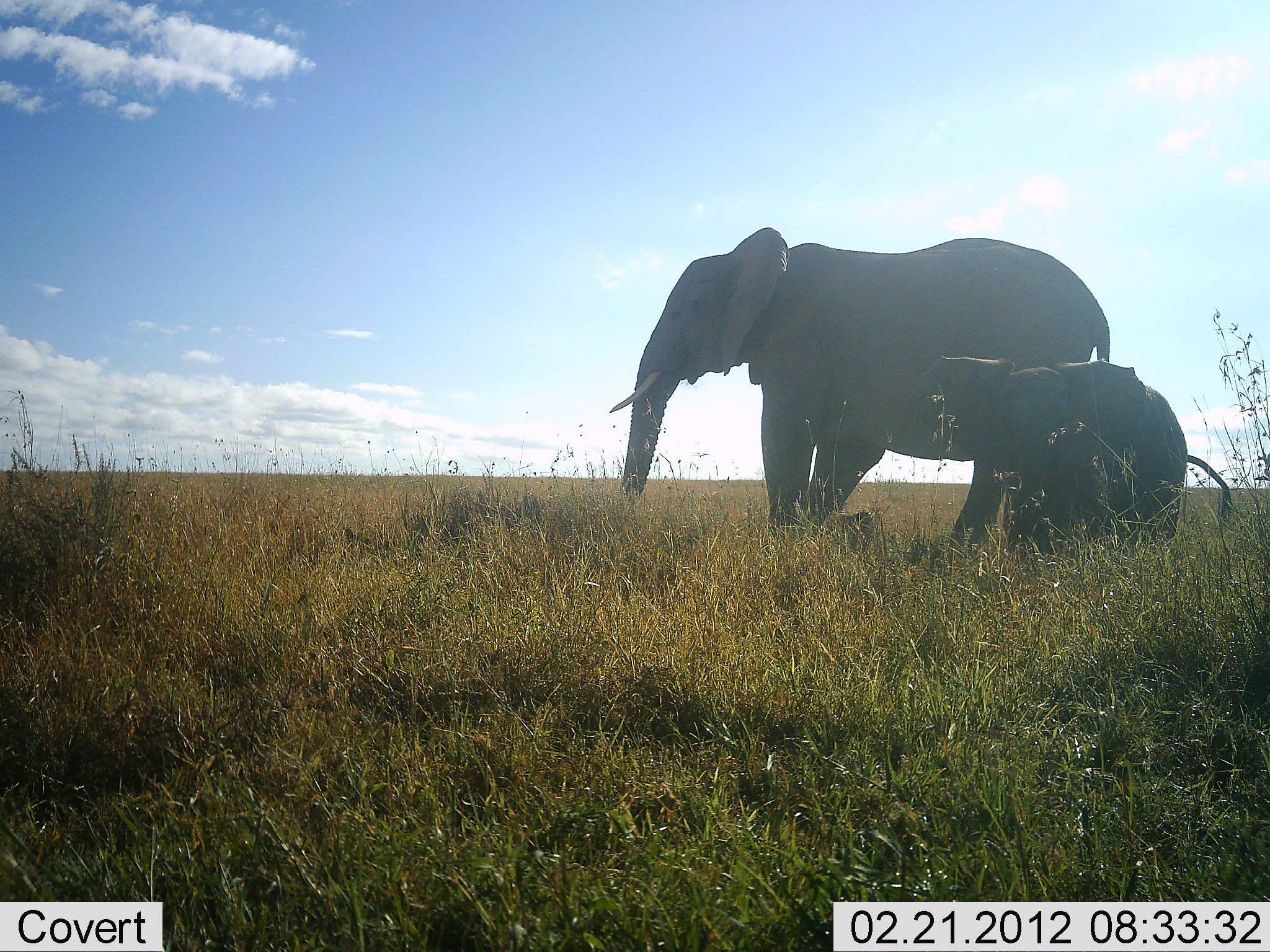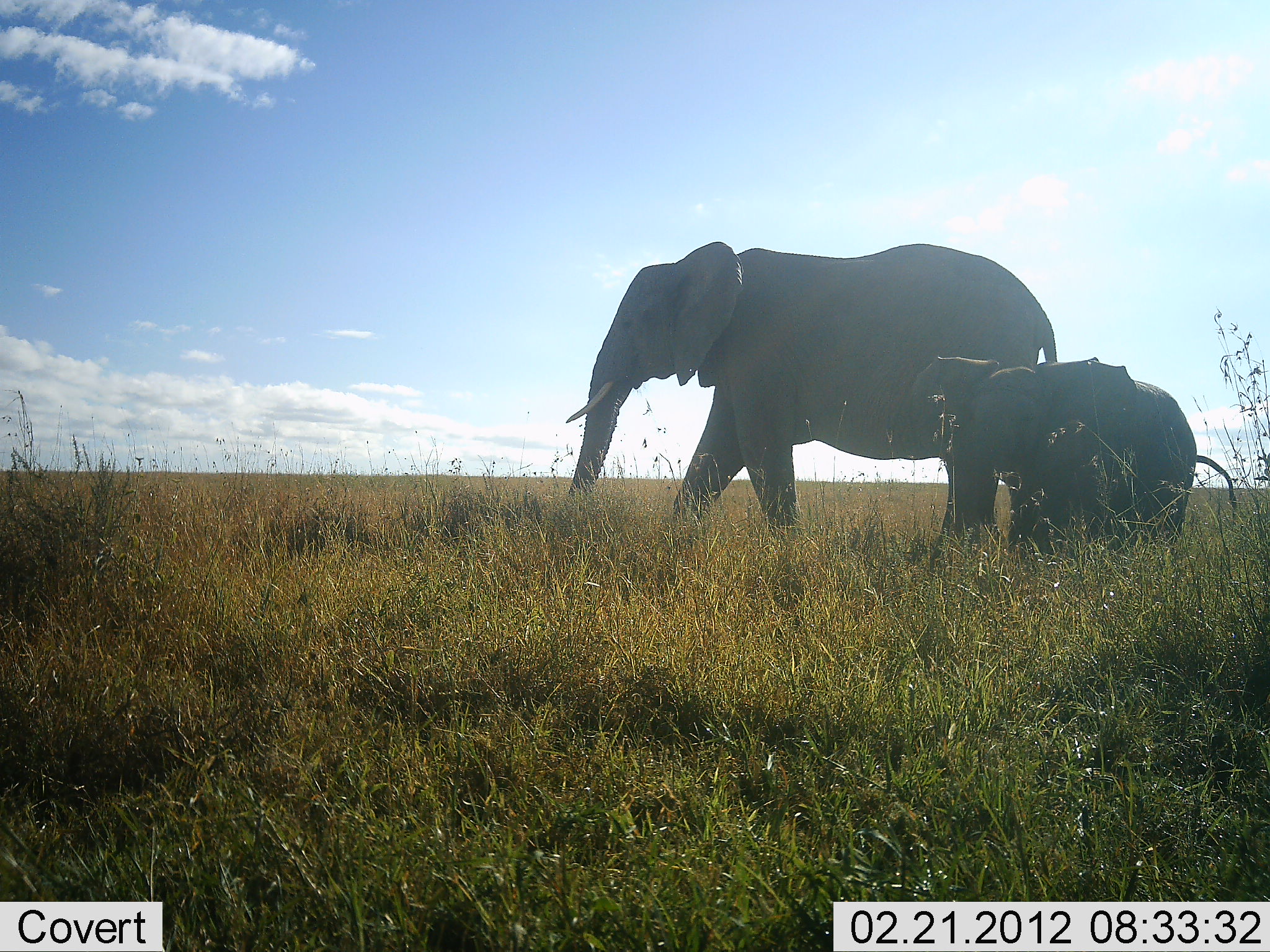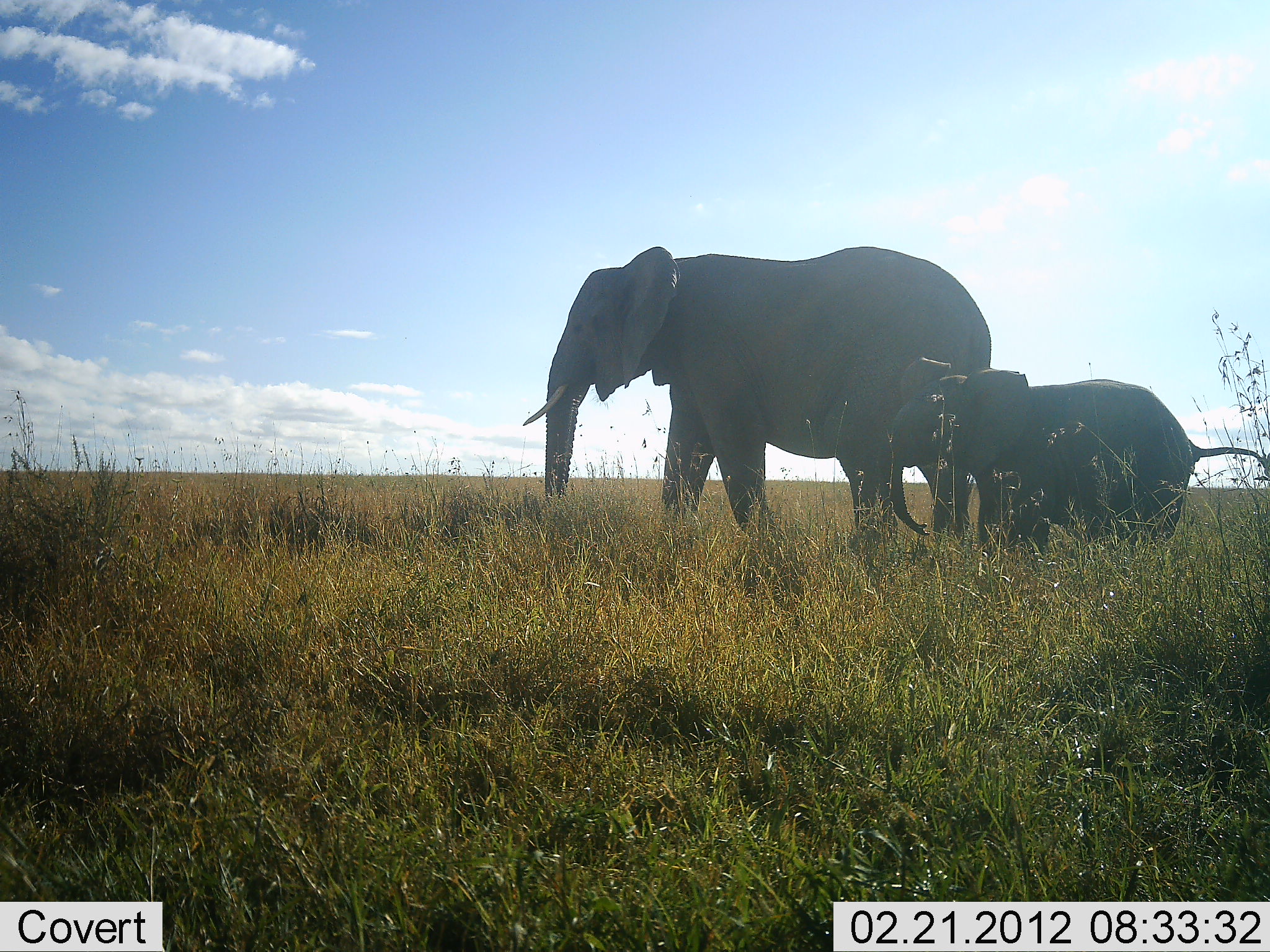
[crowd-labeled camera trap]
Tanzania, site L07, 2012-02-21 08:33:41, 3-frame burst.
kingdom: Animalia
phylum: Chordata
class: Mammalia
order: Proboscidea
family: Elephantidae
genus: Loxodonta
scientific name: Loxodonta africana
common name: african bush elephant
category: elephant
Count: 2.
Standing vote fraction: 15%.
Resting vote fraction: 0%.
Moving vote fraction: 95%.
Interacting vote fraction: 0%.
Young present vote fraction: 80%.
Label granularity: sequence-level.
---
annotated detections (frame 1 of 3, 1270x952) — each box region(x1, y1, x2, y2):
animal: region(610, 228, 1112, 563); region(918, 351, 1231, 563)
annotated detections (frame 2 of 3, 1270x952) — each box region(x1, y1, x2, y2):
animal: region(563, 240, 1058, 573); region(910, 355, 1240, 581)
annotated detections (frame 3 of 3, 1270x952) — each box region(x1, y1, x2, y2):
animal: region(521, 243, 992, 553); region(888, 357, 1270, 556)